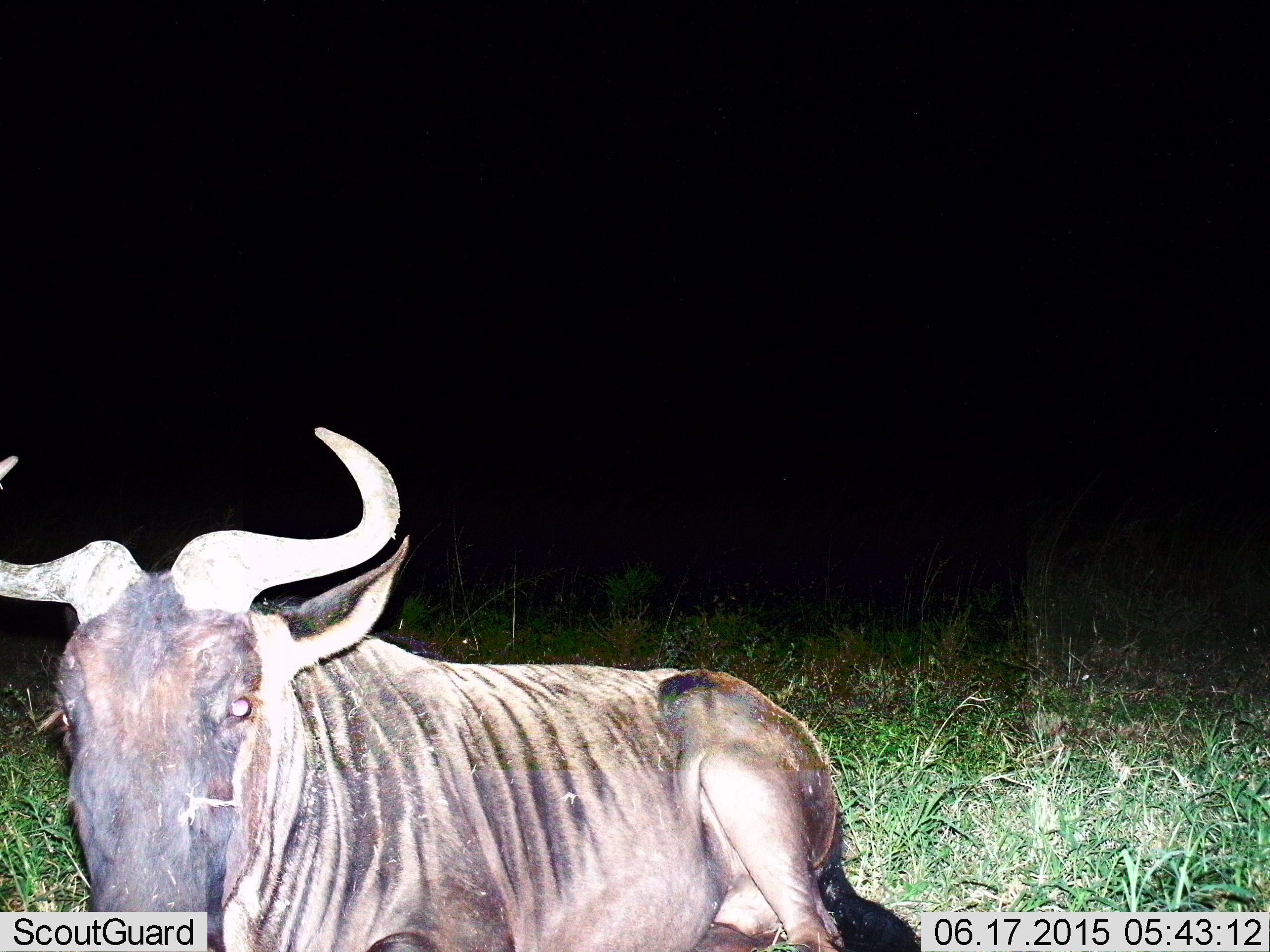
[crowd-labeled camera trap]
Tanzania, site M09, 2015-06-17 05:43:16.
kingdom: Animalia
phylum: Chordata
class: Mammalia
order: Artiodactyla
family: Bovidae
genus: Connochaetes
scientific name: Connochaetes taurinus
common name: blue wildebeest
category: wildebeest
Wildebeest (blue wildebeest) (Connochaetes taurinus), count 1. Behavior (volunteer vote fractions): standing 30%, resting 70%, moving 10%, interacting 10%. Young present (vote fraction): 0%. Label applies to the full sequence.